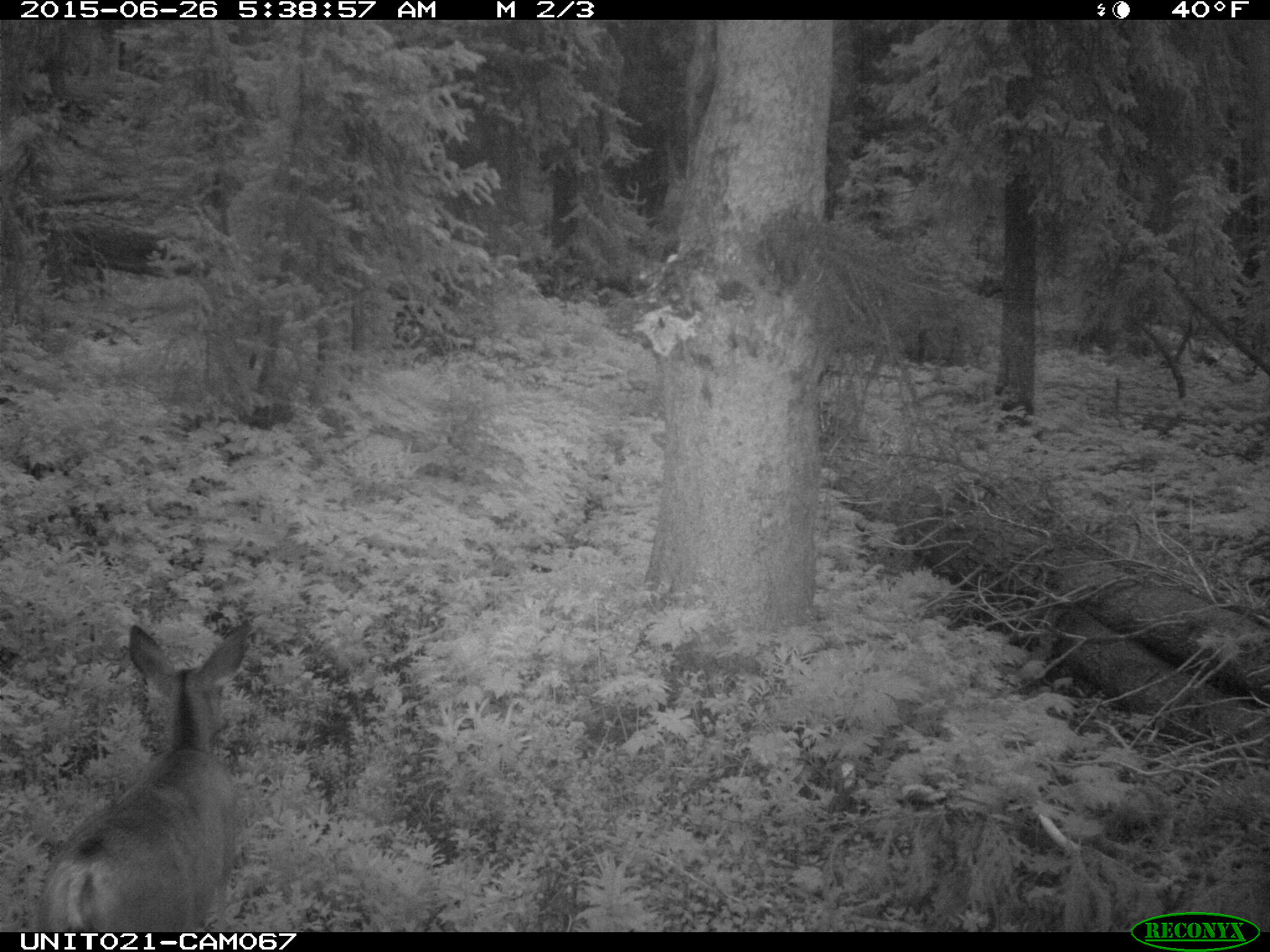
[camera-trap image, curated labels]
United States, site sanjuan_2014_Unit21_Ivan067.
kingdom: Animalia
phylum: Chordata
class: Mammalia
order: Artiodactyla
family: Cervidae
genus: Odocoileus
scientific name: Odocoileus hemionus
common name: mule deer